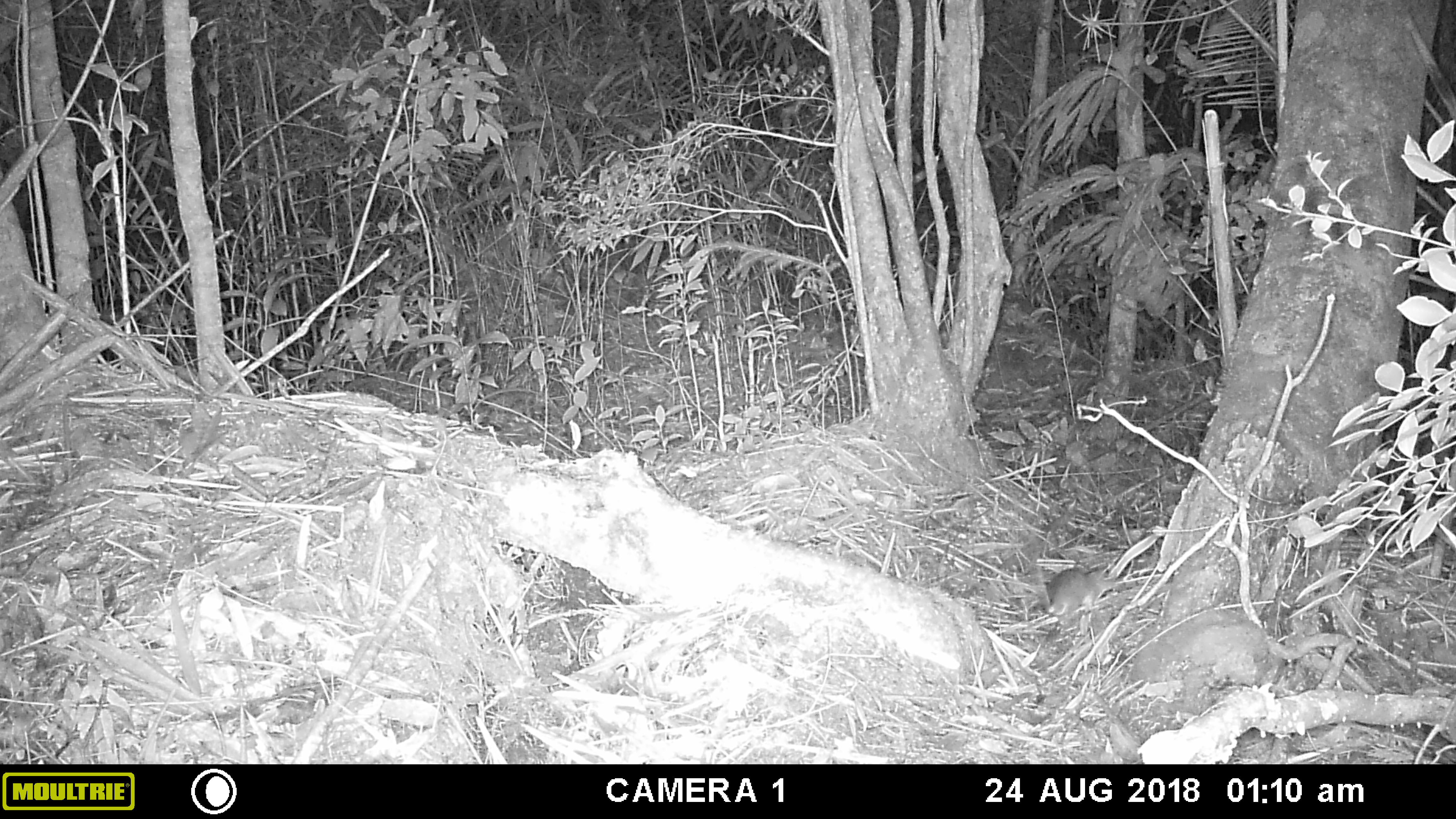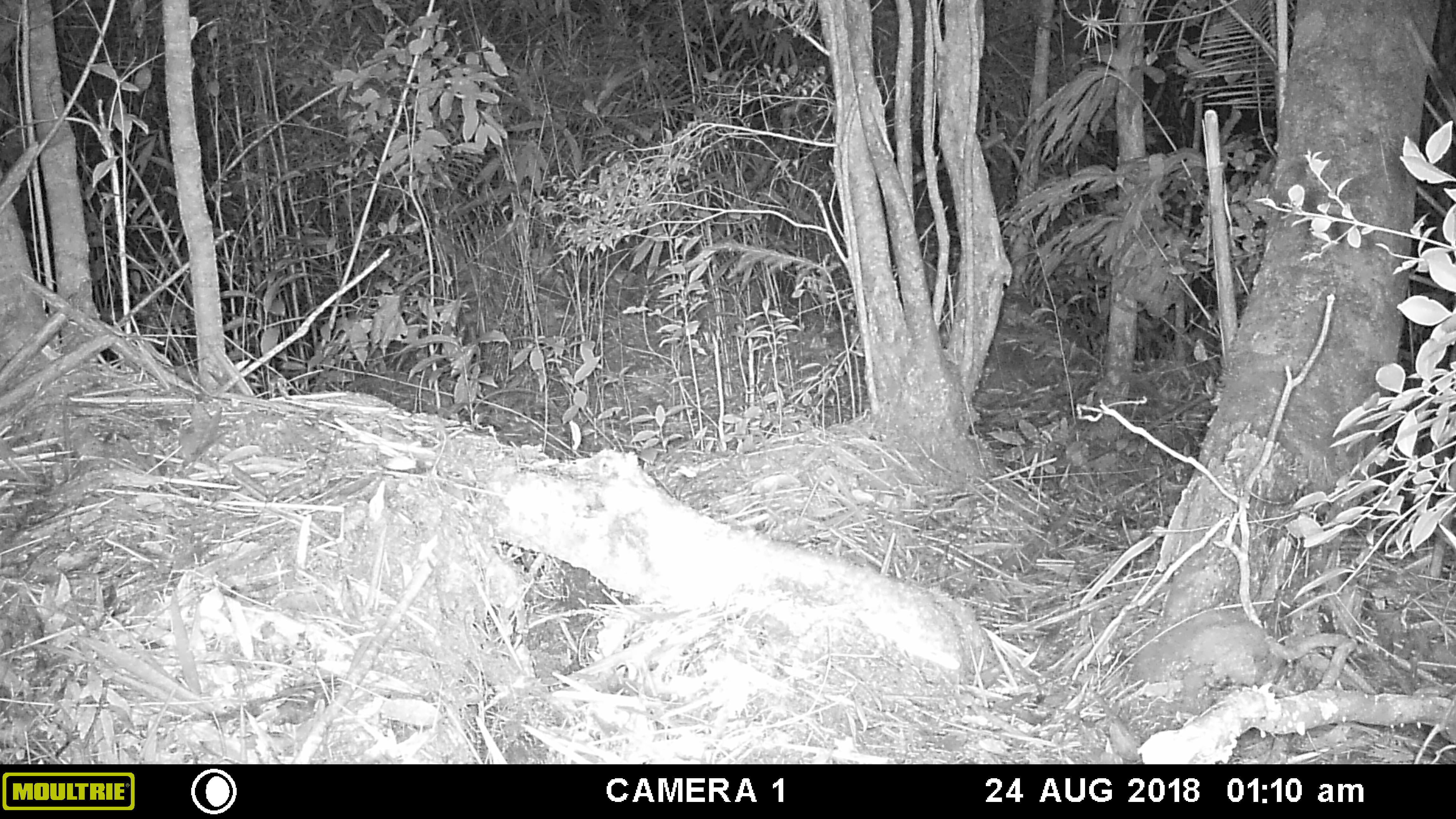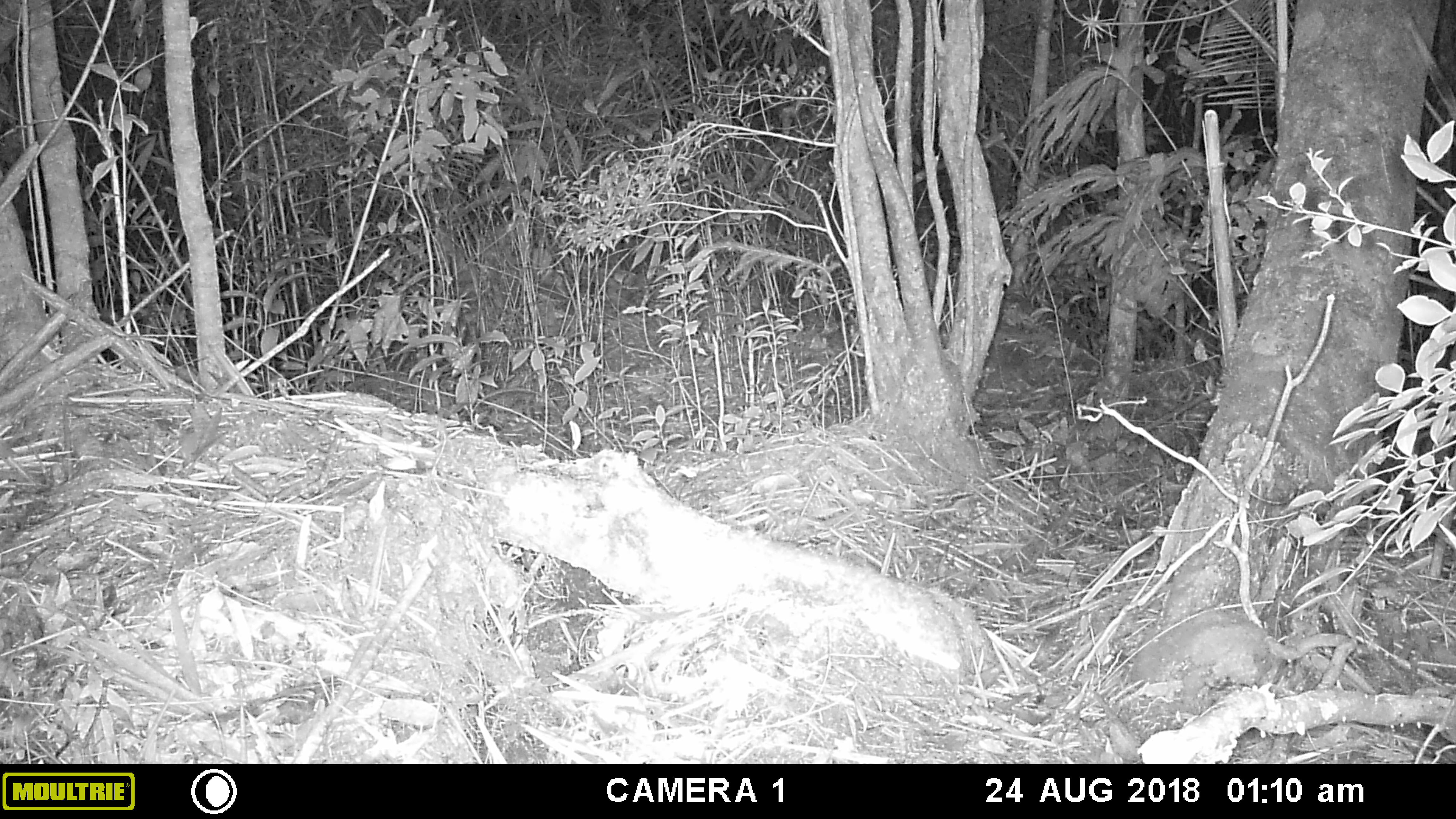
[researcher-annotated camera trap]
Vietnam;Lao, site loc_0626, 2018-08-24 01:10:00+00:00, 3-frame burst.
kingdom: Animalia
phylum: Chordata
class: Mammalia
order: Rodentia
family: Muridae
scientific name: Muridae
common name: old-world mice and rats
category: unidentified murid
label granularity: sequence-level